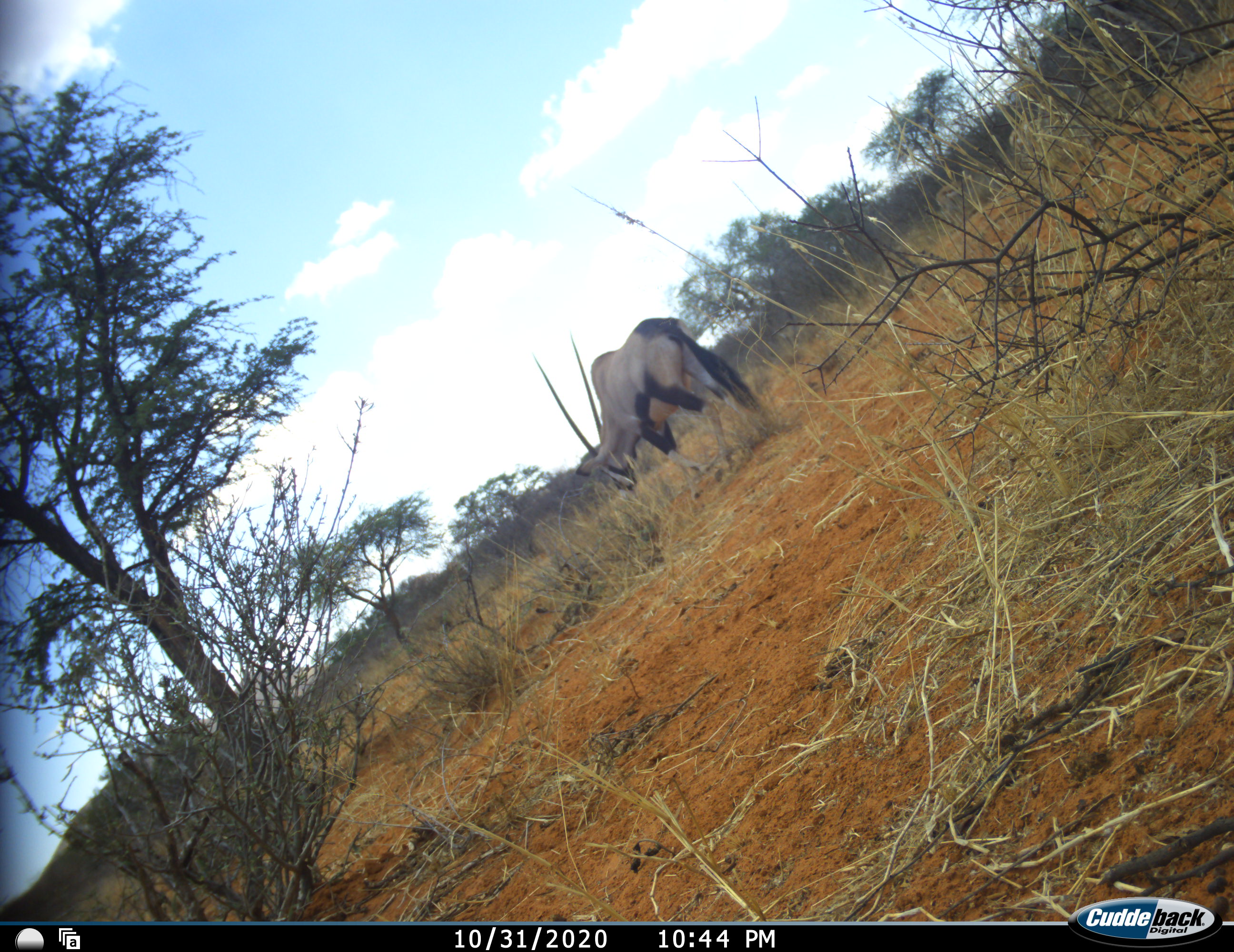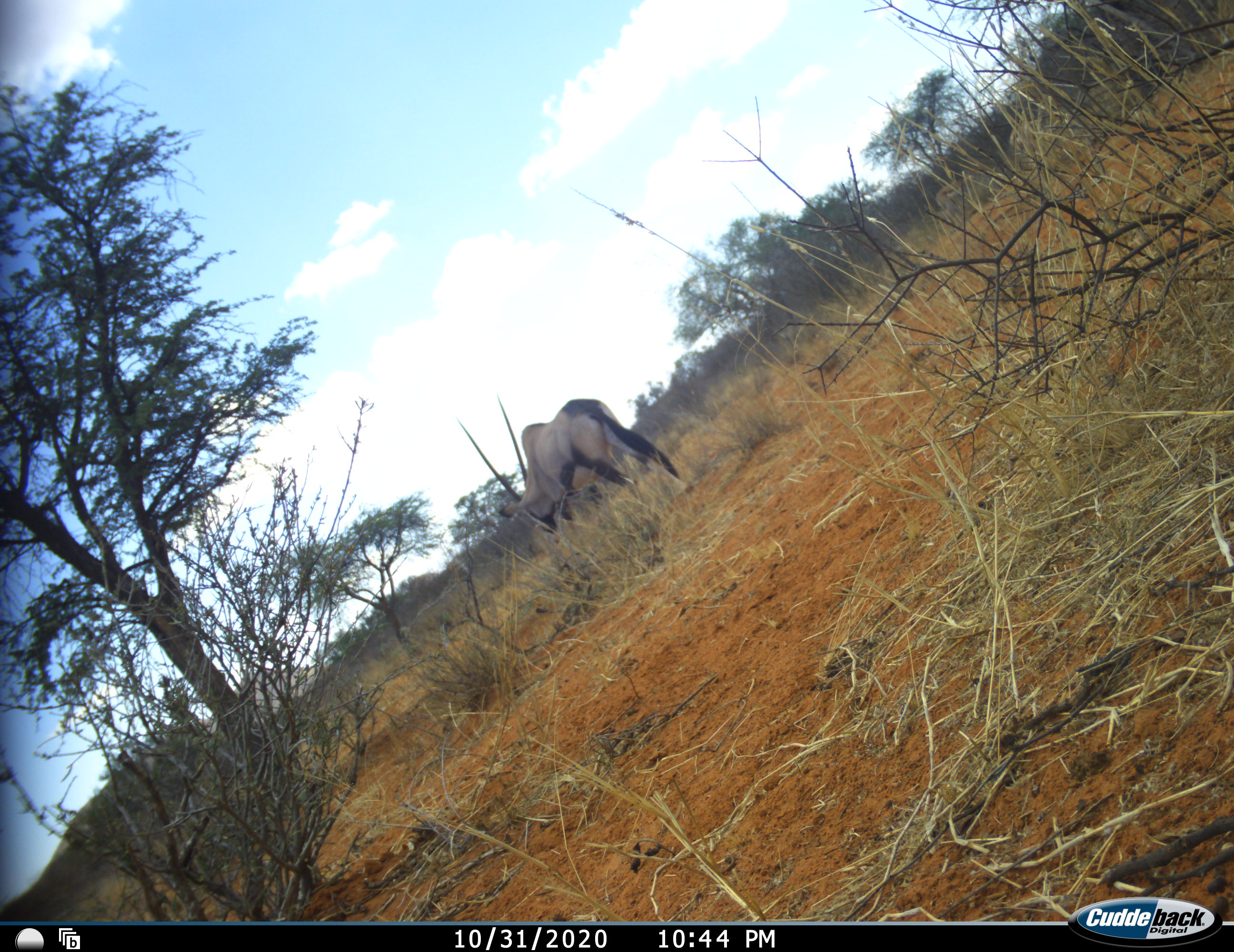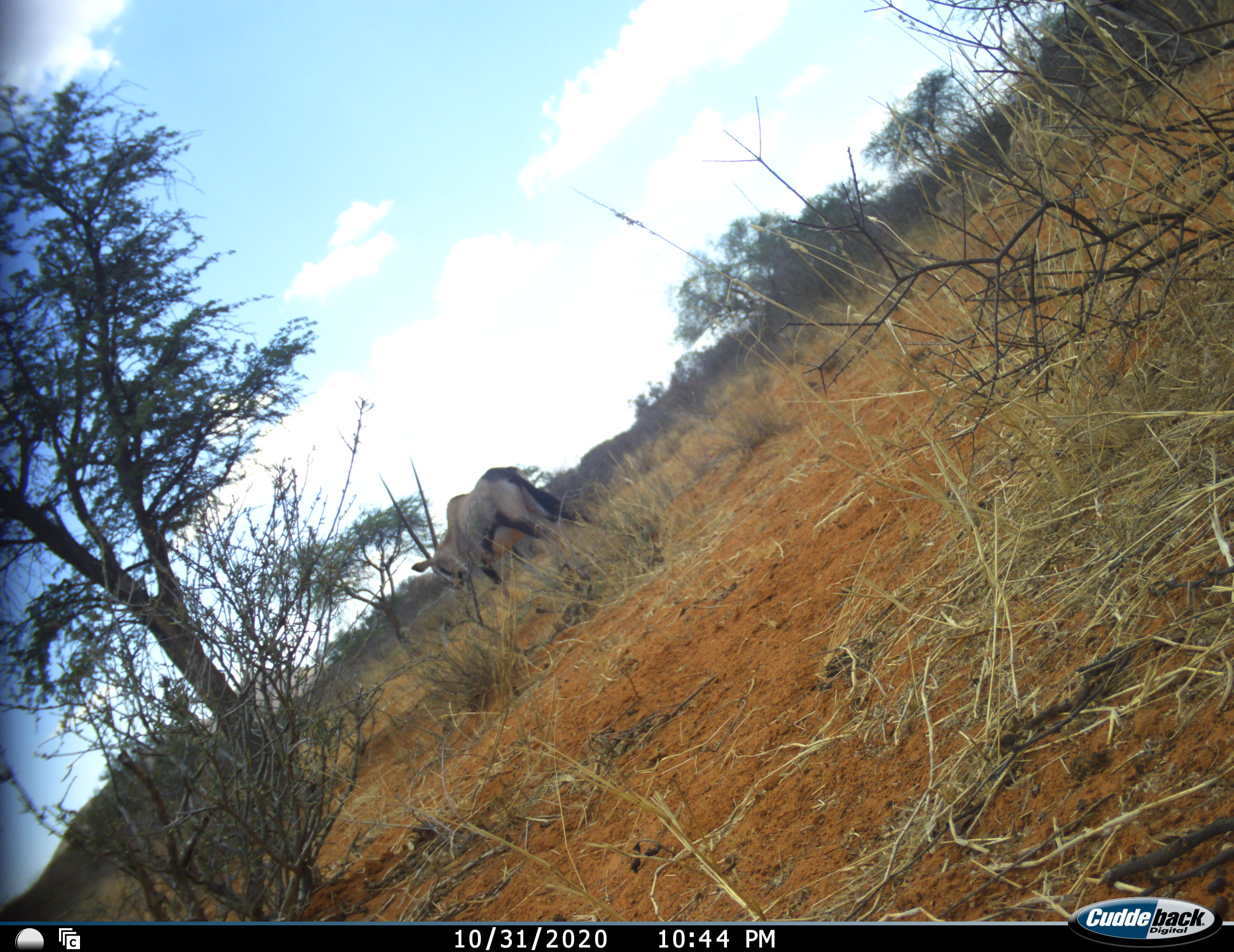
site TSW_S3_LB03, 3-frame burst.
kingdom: Animalia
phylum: Chordata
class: Mammalia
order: Artiodactyla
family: Bovidae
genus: Oryx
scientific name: Oryx gazella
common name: gemsbok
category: oryx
Oryx (gemsbok) (Oryx gazella), count 1. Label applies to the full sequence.